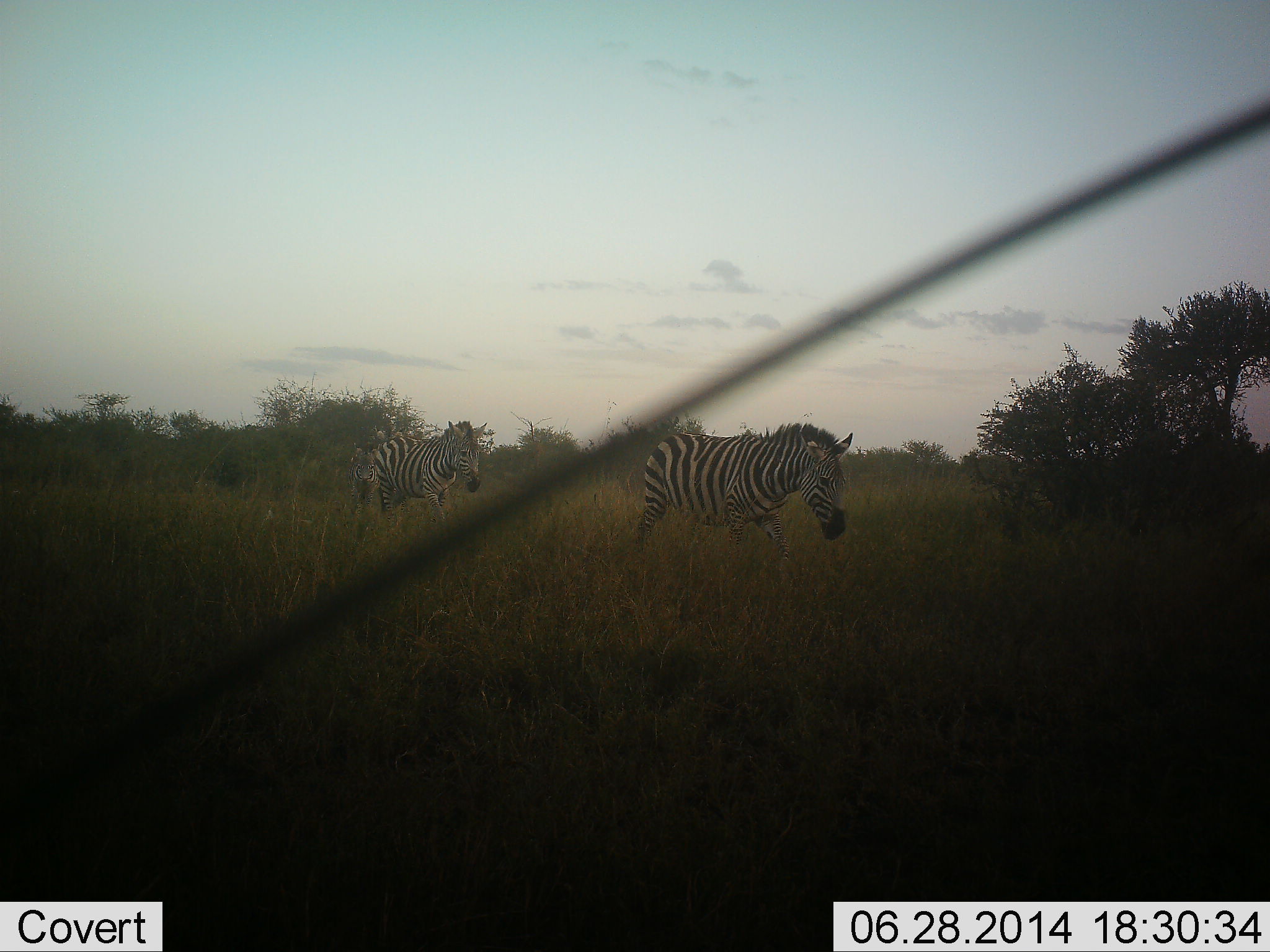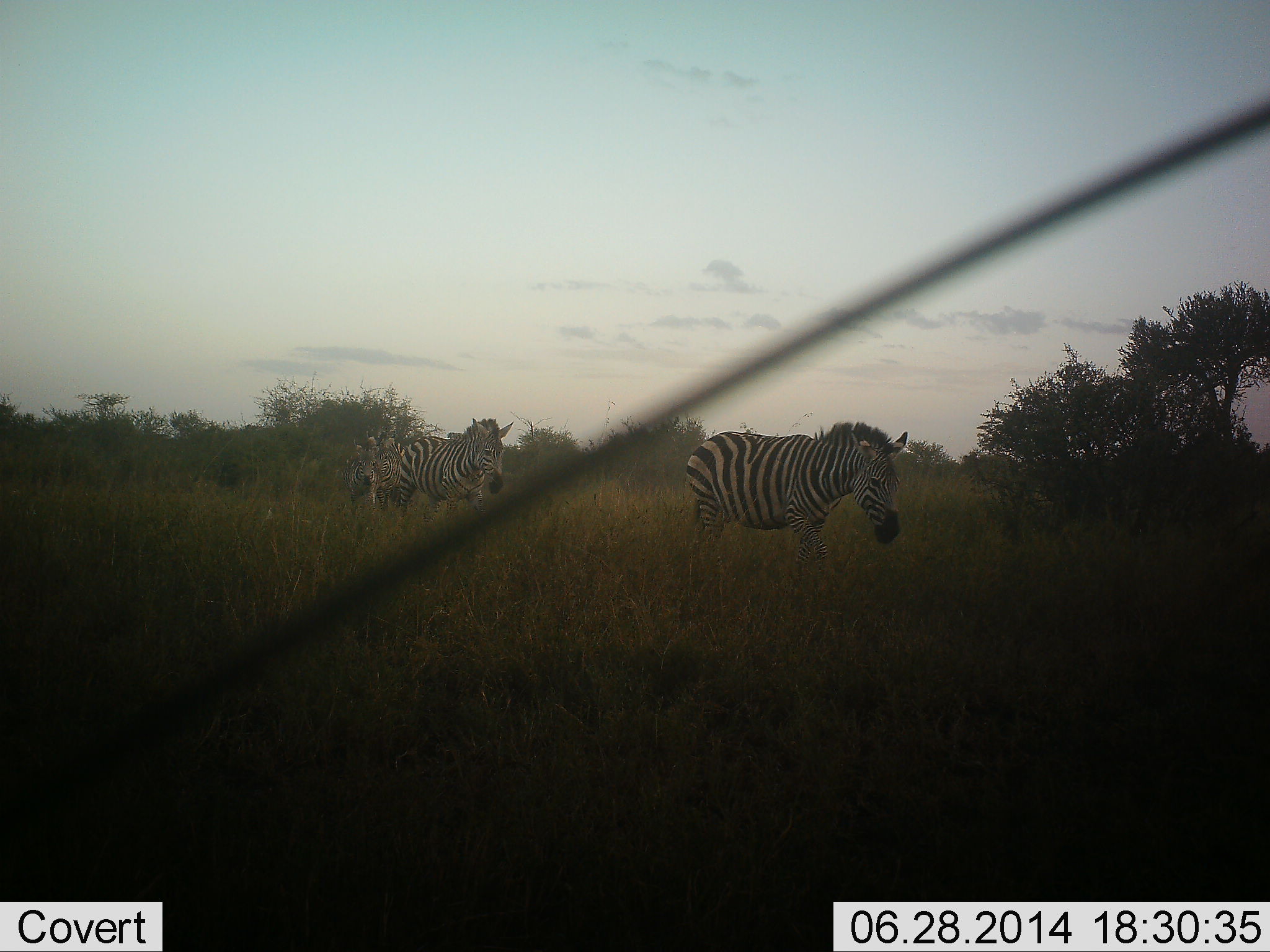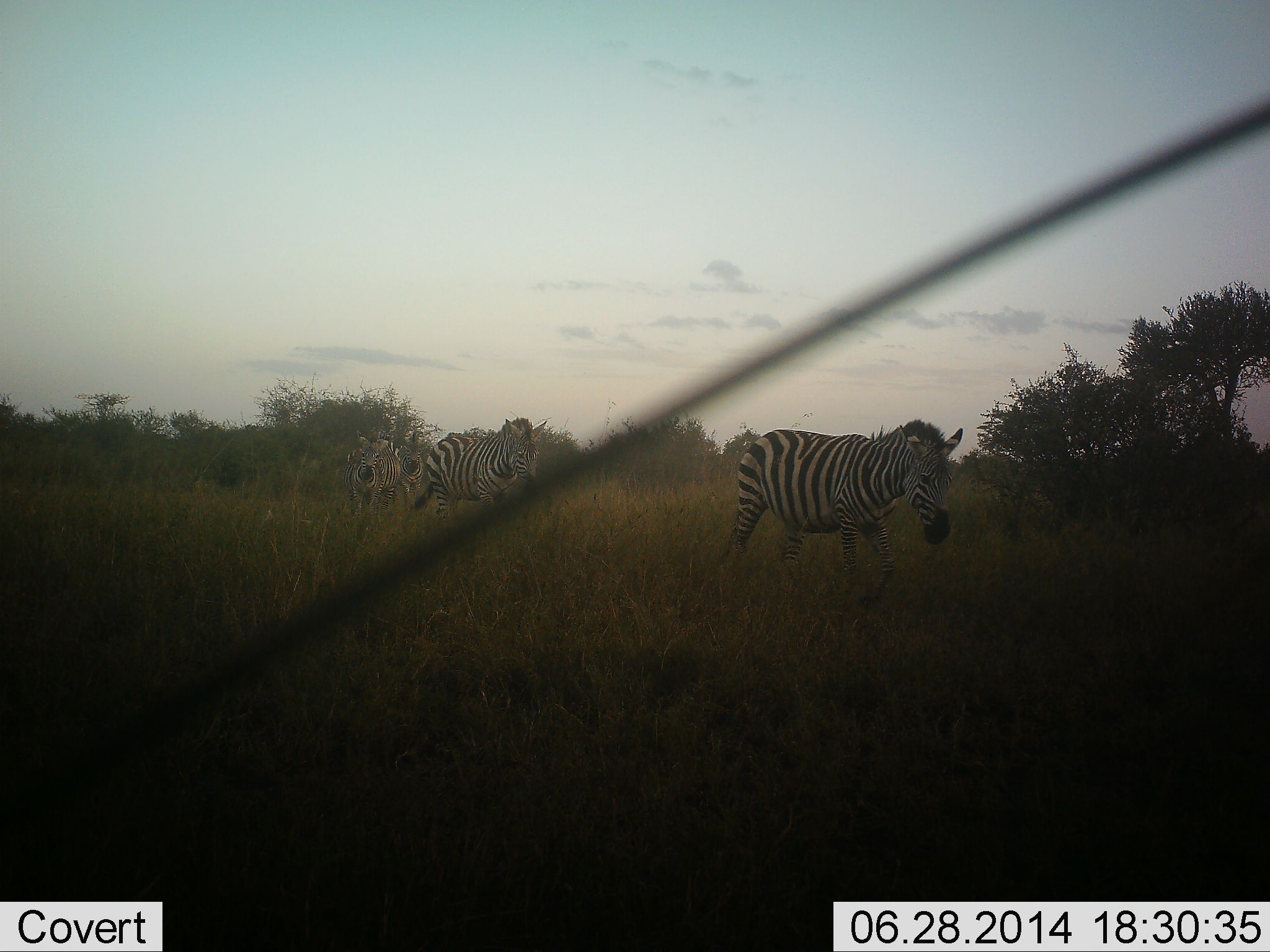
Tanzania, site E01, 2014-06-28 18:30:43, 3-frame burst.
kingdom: Animalia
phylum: Chordata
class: Mammalia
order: Perissodactyla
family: Equidae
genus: Equus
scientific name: Equus quagga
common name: plains zebra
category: zebra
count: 3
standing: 10%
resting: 0%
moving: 100%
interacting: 0%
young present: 0%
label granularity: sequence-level